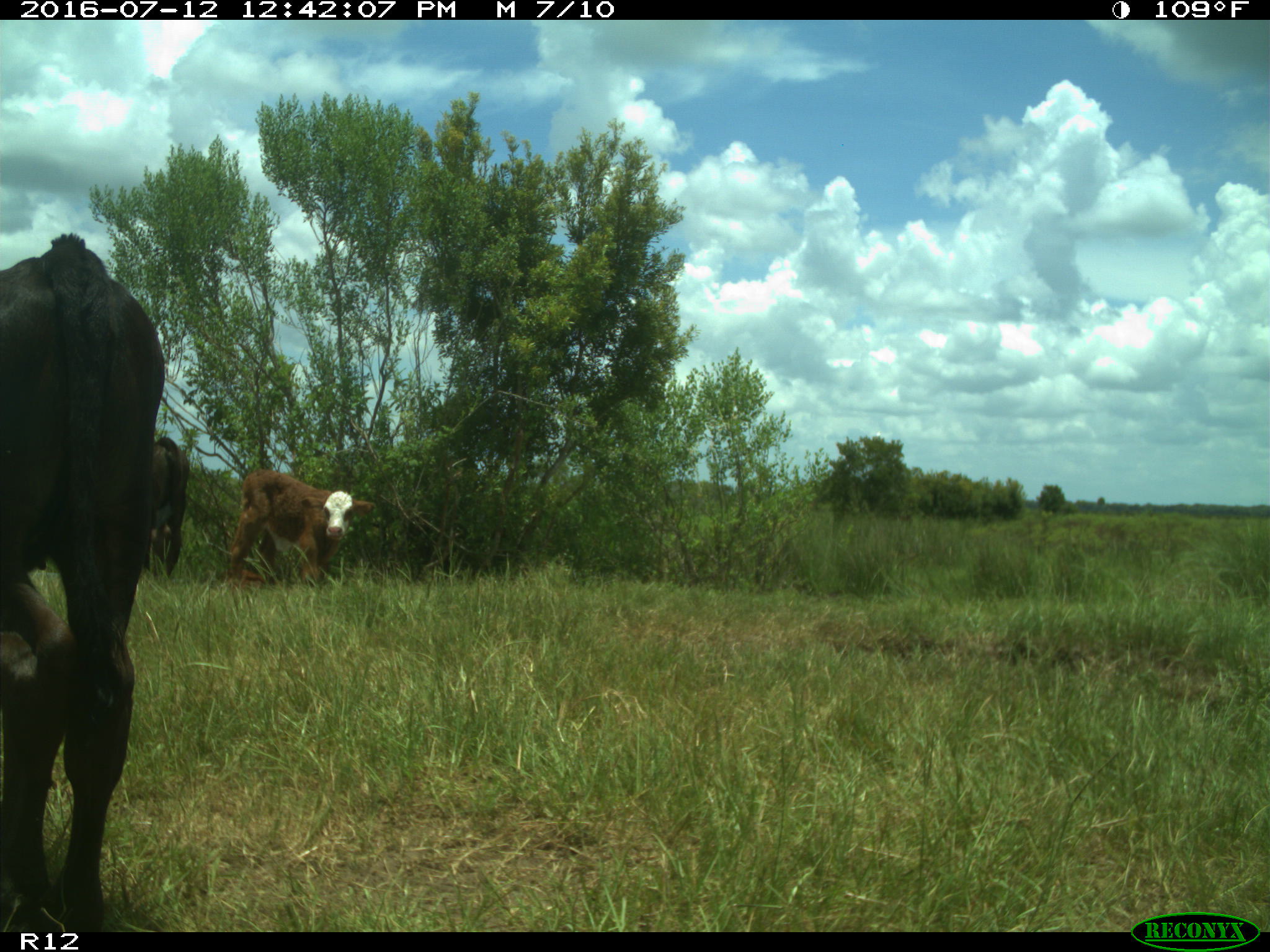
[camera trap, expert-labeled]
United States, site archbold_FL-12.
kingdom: Animalia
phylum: Chordata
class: Mammalia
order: Artiodactyla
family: Bovidae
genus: Bos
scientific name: Bos taurus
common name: domestic cow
Bos taurus (domestic cow).